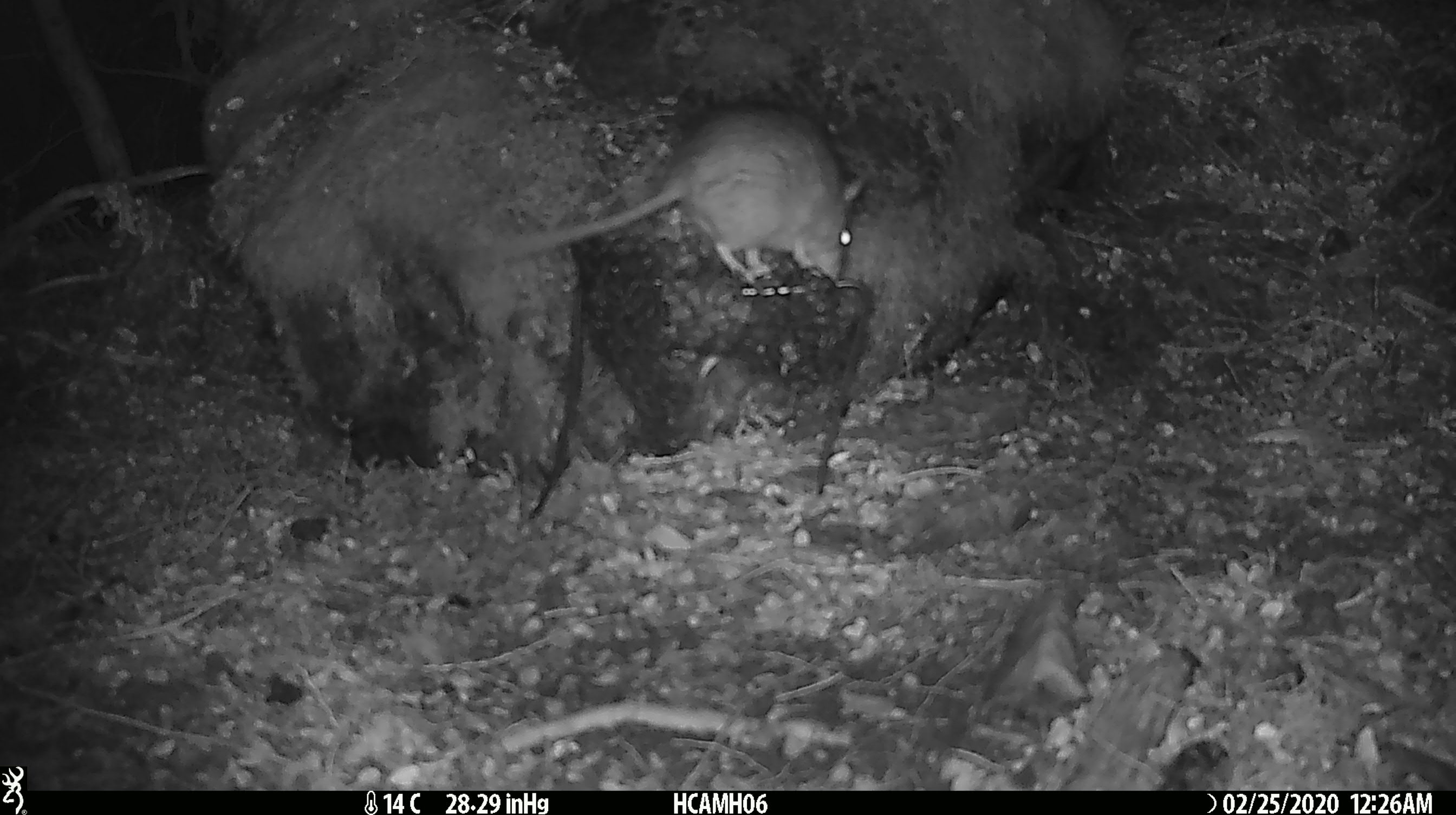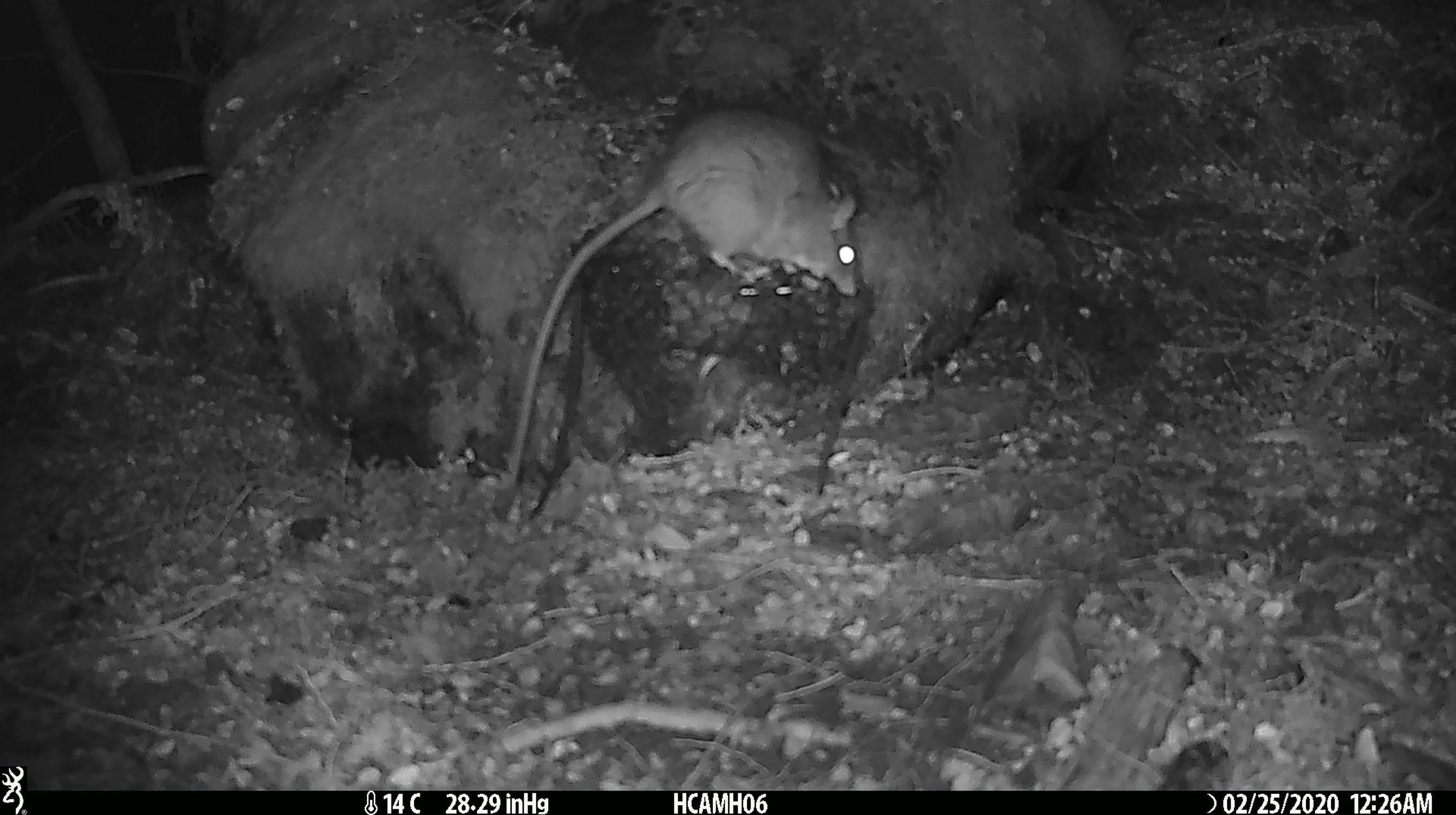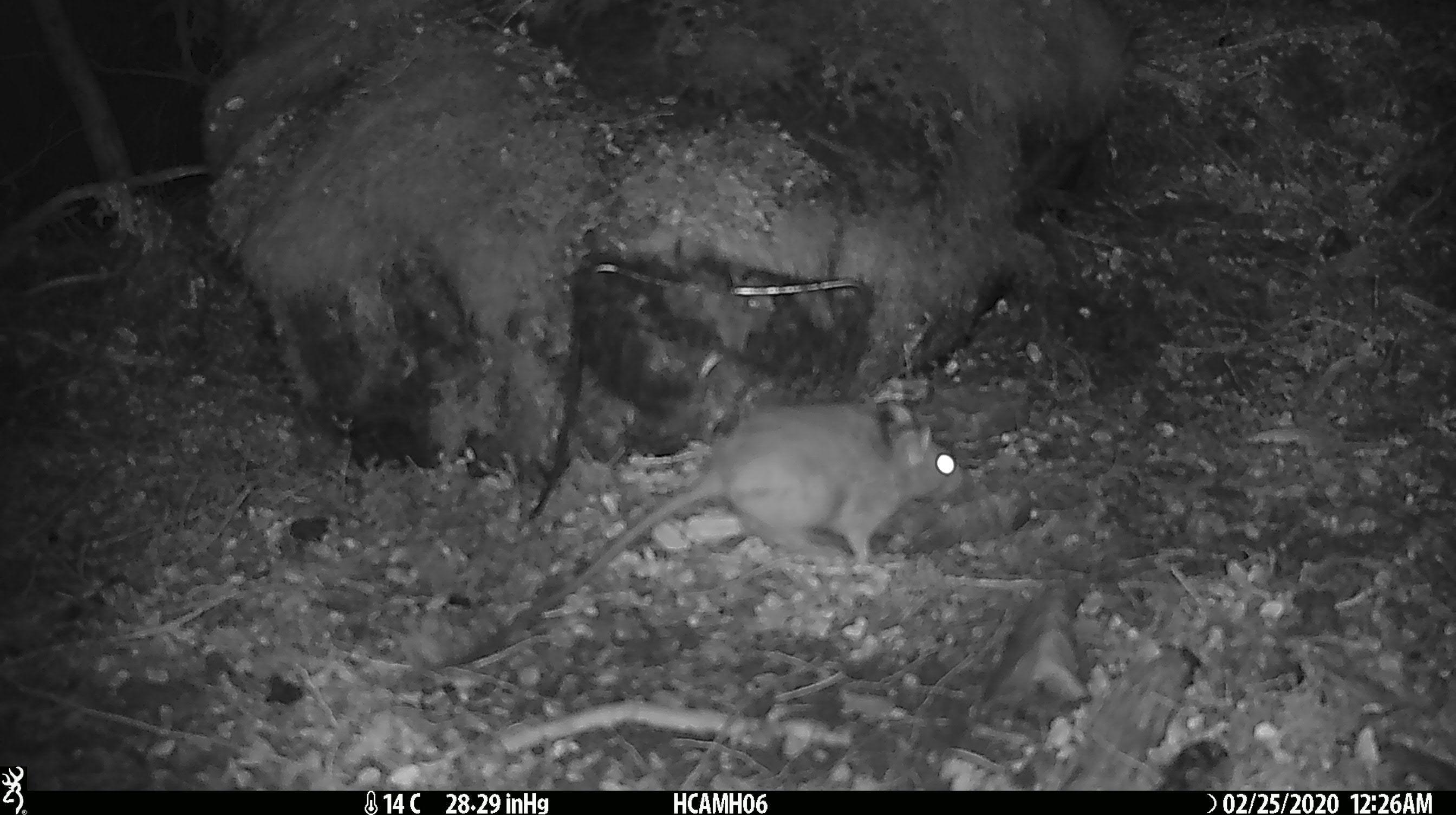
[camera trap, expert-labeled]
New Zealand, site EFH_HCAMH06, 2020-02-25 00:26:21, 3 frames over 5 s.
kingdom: Animalia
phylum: Chordata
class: Mammalia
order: Rodentia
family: Muridae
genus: Rattus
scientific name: Rattus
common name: rat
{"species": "rat (Rattus)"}